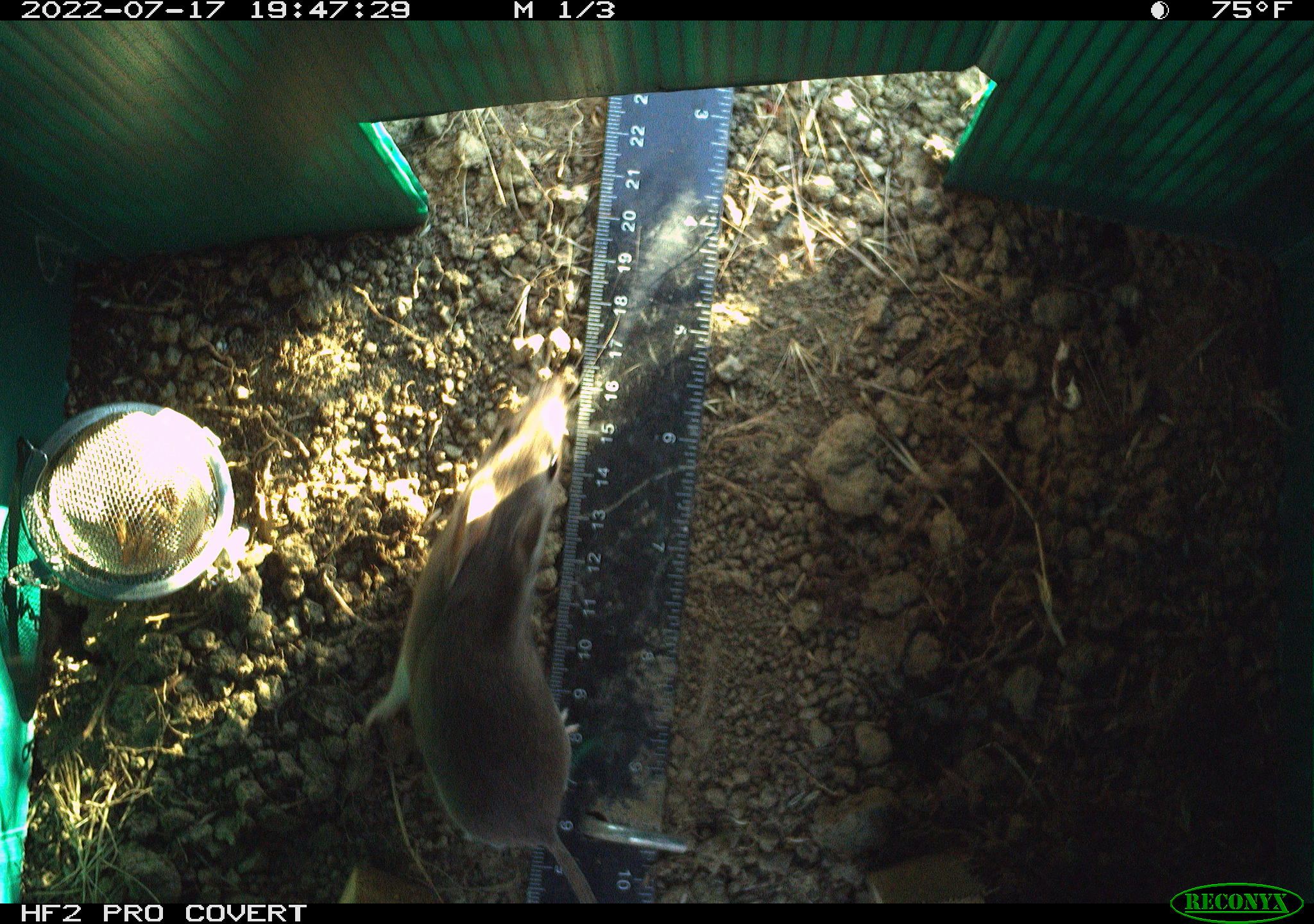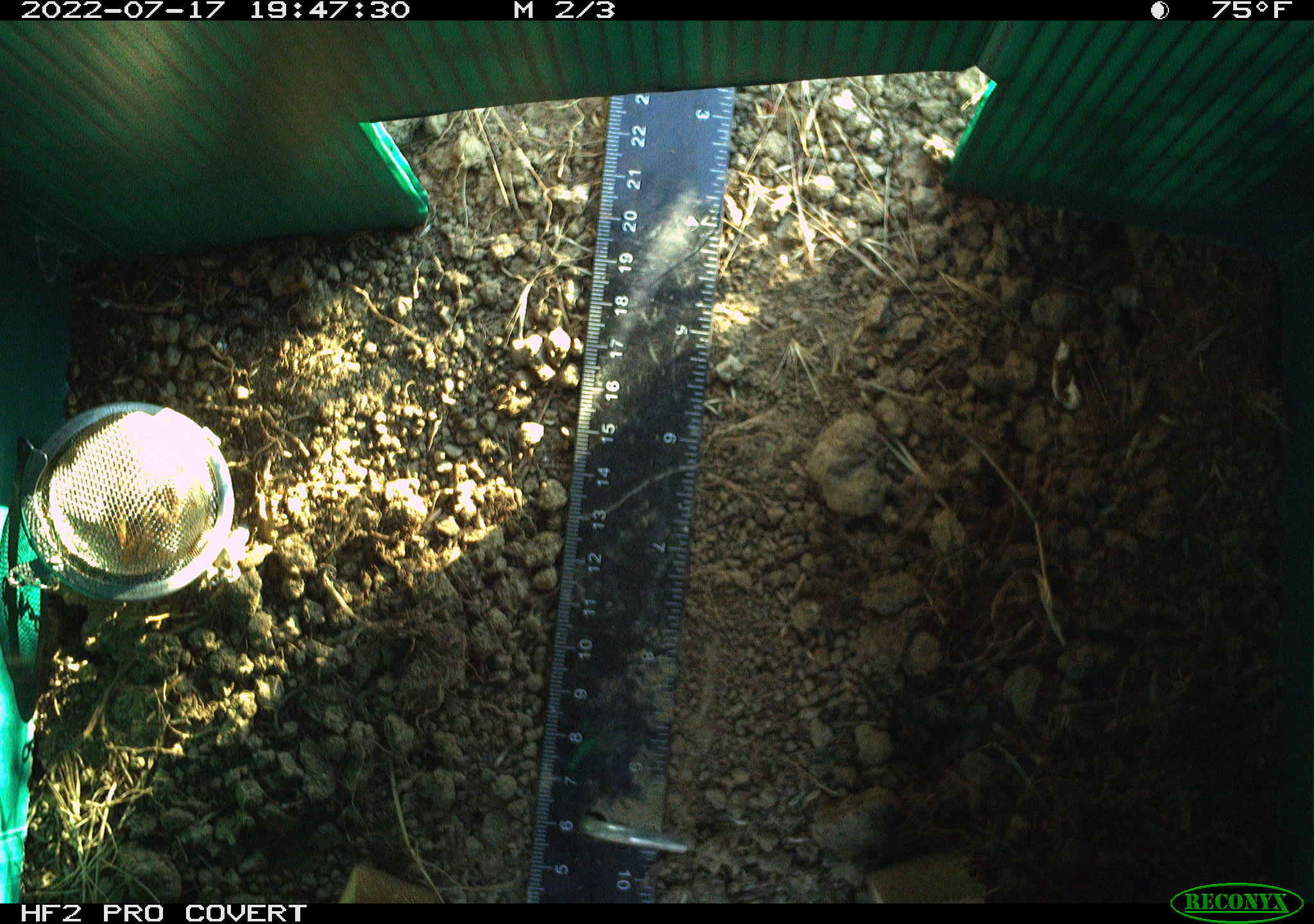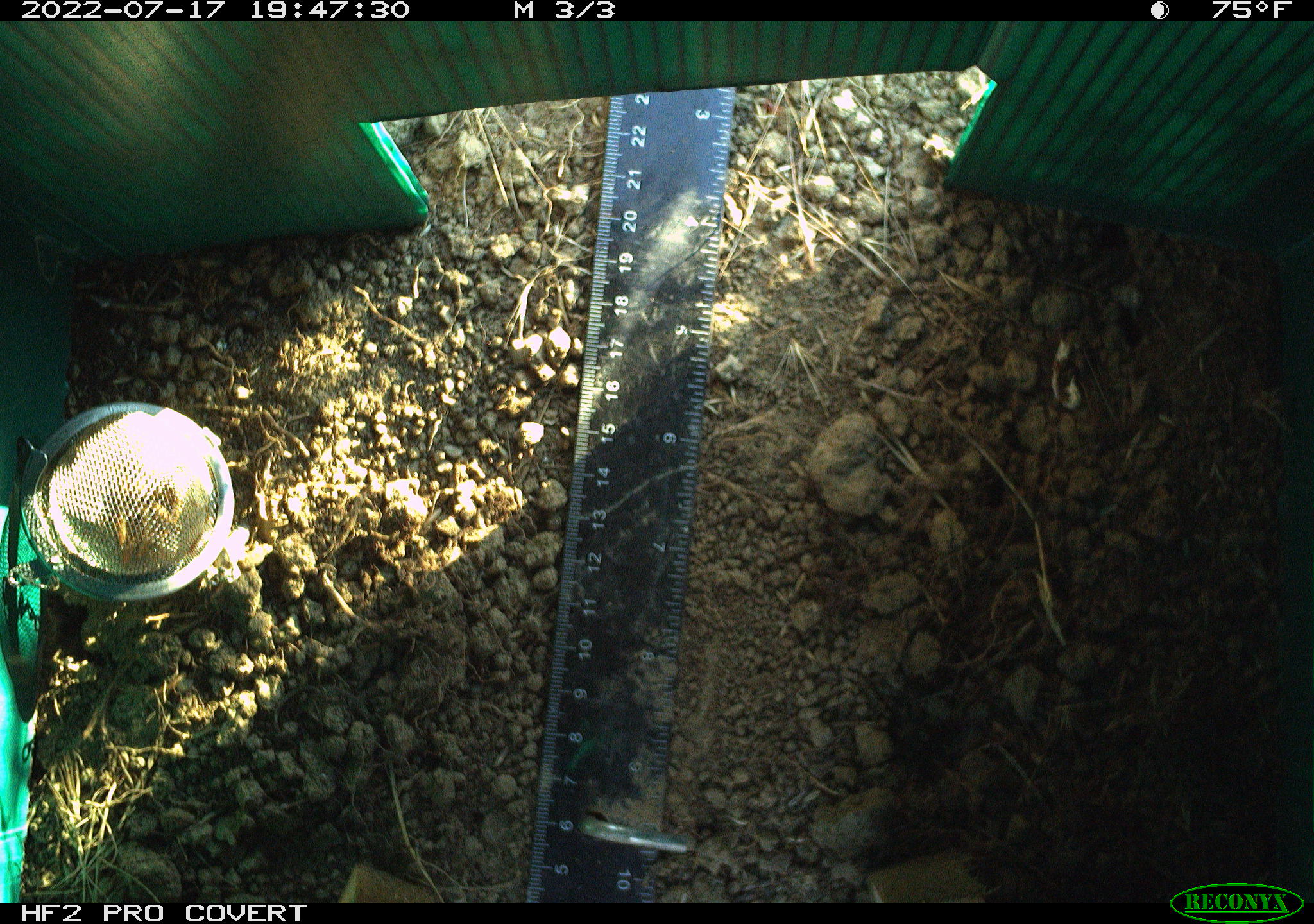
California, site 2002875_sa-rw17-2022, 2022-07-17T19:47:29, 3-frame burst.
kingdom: Animalia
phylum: Chordata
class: Mammalia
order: Rodentia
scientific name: Rodentia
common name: mouse species